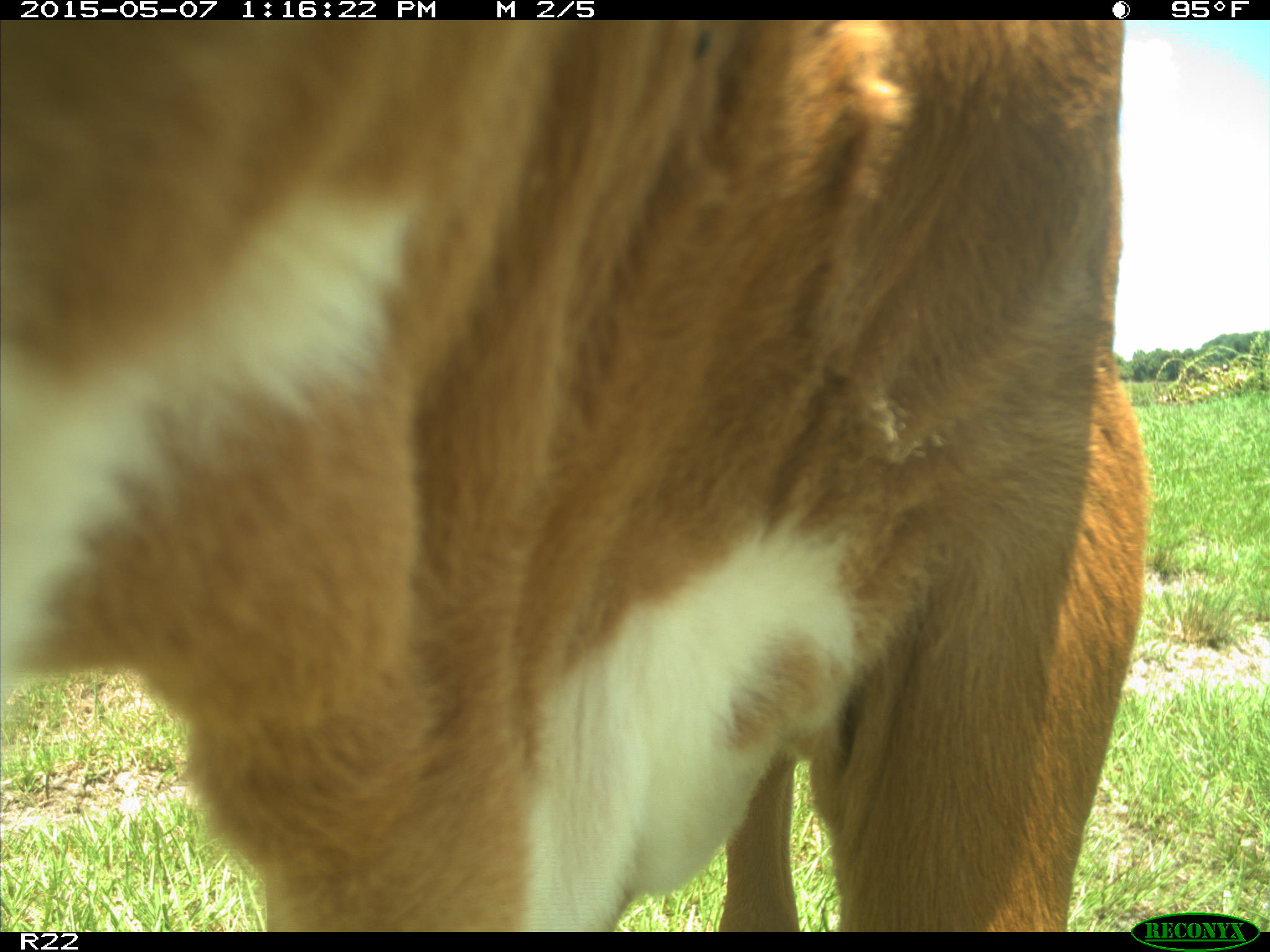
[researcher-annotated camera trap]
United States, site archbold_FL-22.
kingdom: Animalia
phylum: Chordata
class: Mammalia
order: Artiodactyla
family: Bovidae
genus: Bos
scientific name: Bos taurus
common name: domestic cow